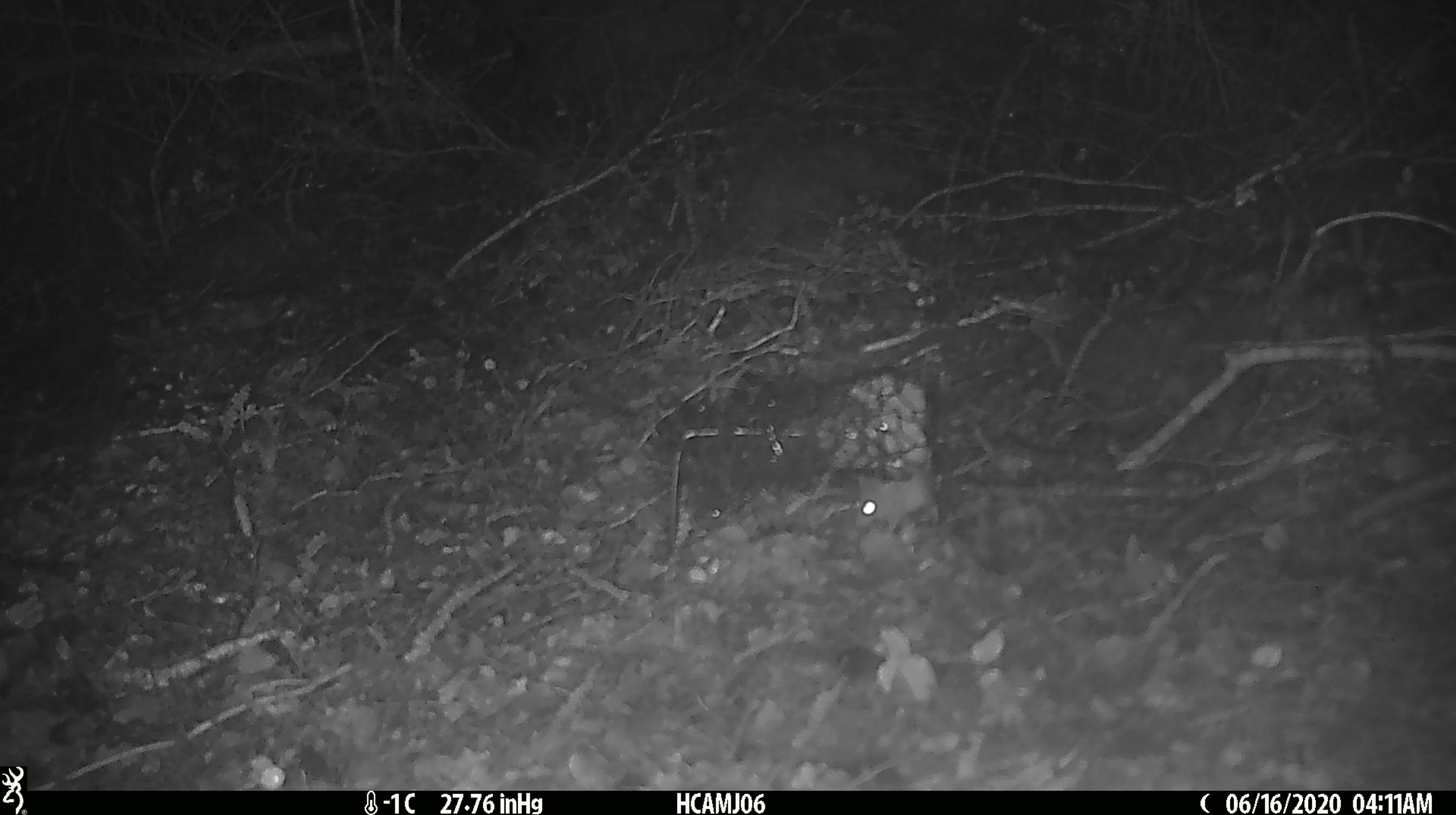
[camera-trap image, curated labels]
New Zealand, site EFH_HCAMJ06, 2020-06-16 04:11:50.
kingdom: Animalia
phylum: Chordata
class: Mammalia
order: Rodentia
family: Muridae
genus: Mus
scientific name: Mus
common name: mouse